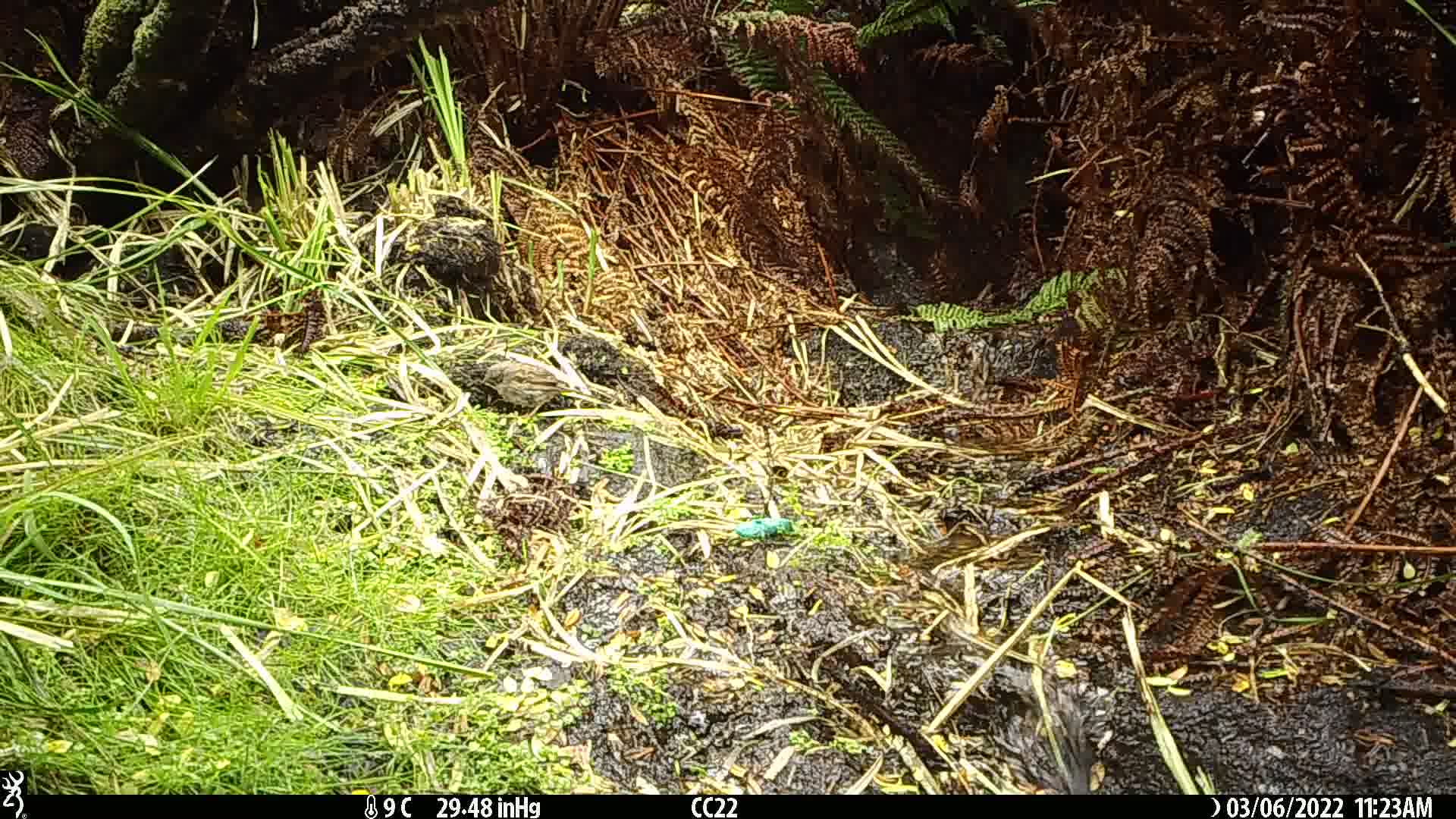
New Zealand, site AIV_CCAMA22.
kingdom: Animalia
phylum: Chordata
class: Aves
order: Passeriformes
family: Prunellidae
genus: Prunella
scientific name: Prunella modularis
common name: dunnock